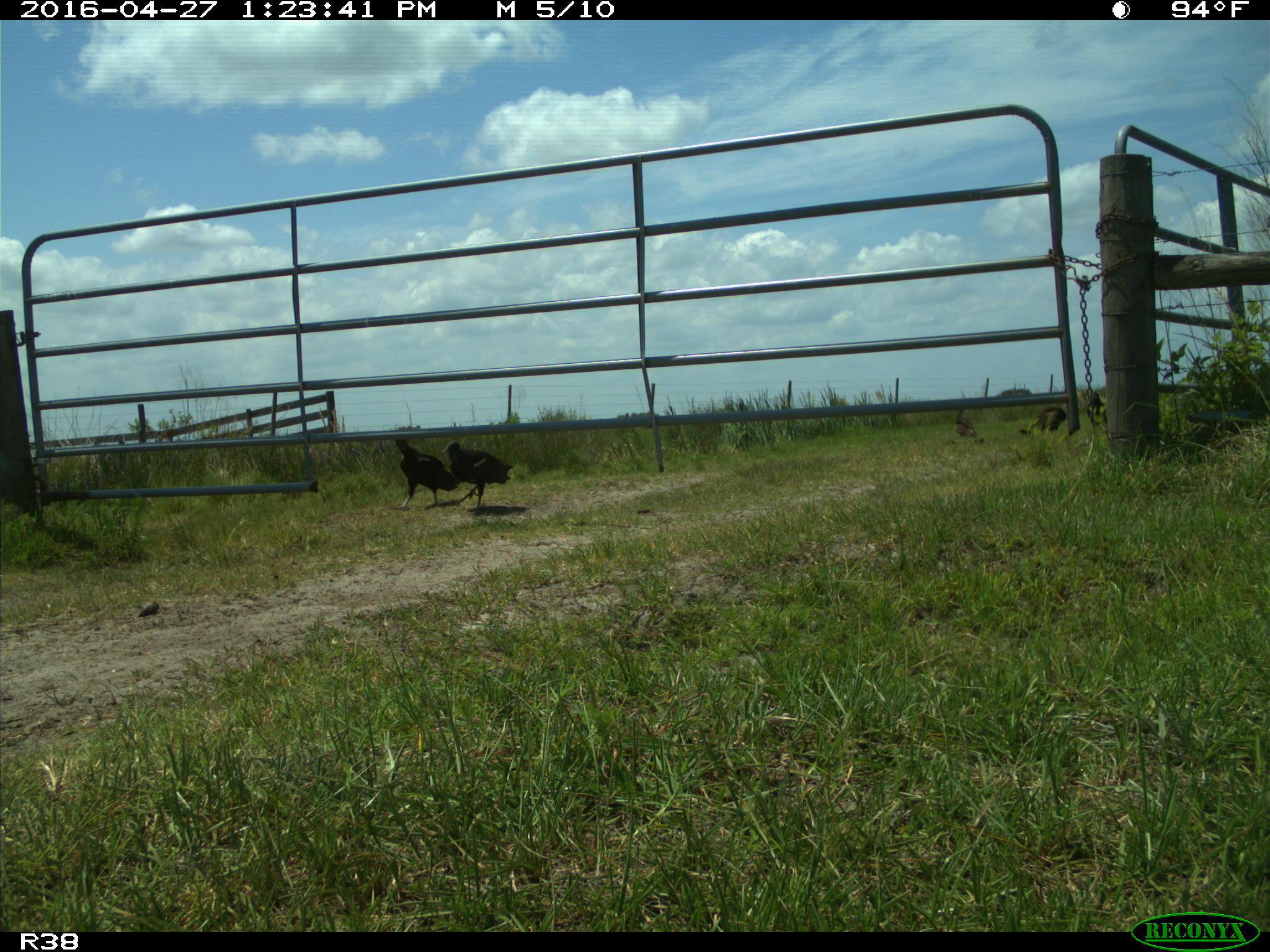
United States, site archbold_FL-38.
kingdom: Animalia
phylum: Chordata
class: Aves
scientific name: Aves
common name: birds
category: unidentified bird